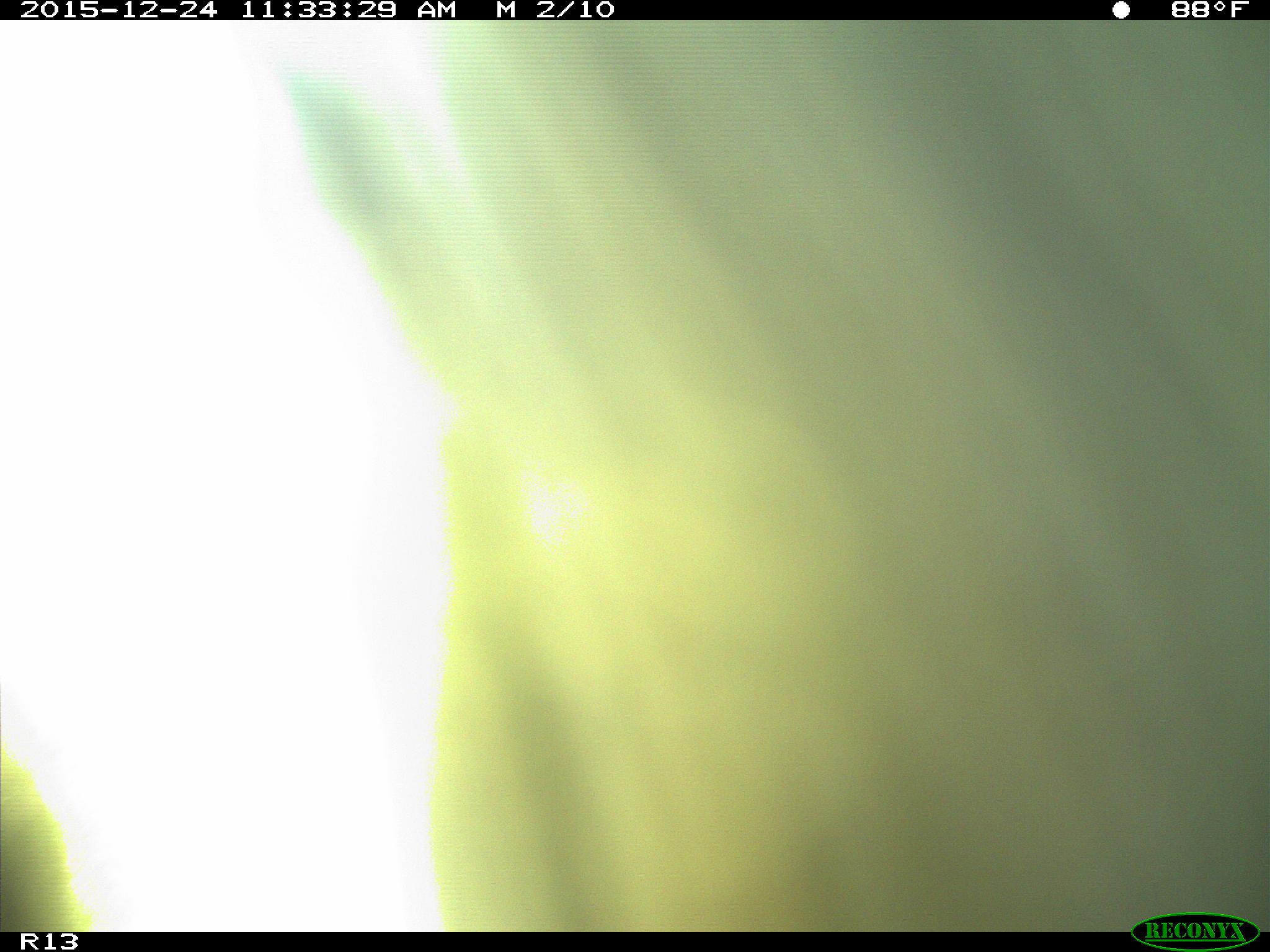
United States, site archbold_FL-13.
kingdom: Animalia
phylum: Chordata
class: Mammalia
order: Artiodactyla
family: Bovidae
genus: Bos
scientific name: Bos taurus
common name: domestic cow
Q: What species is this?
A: Bos taurus (domestic cow).